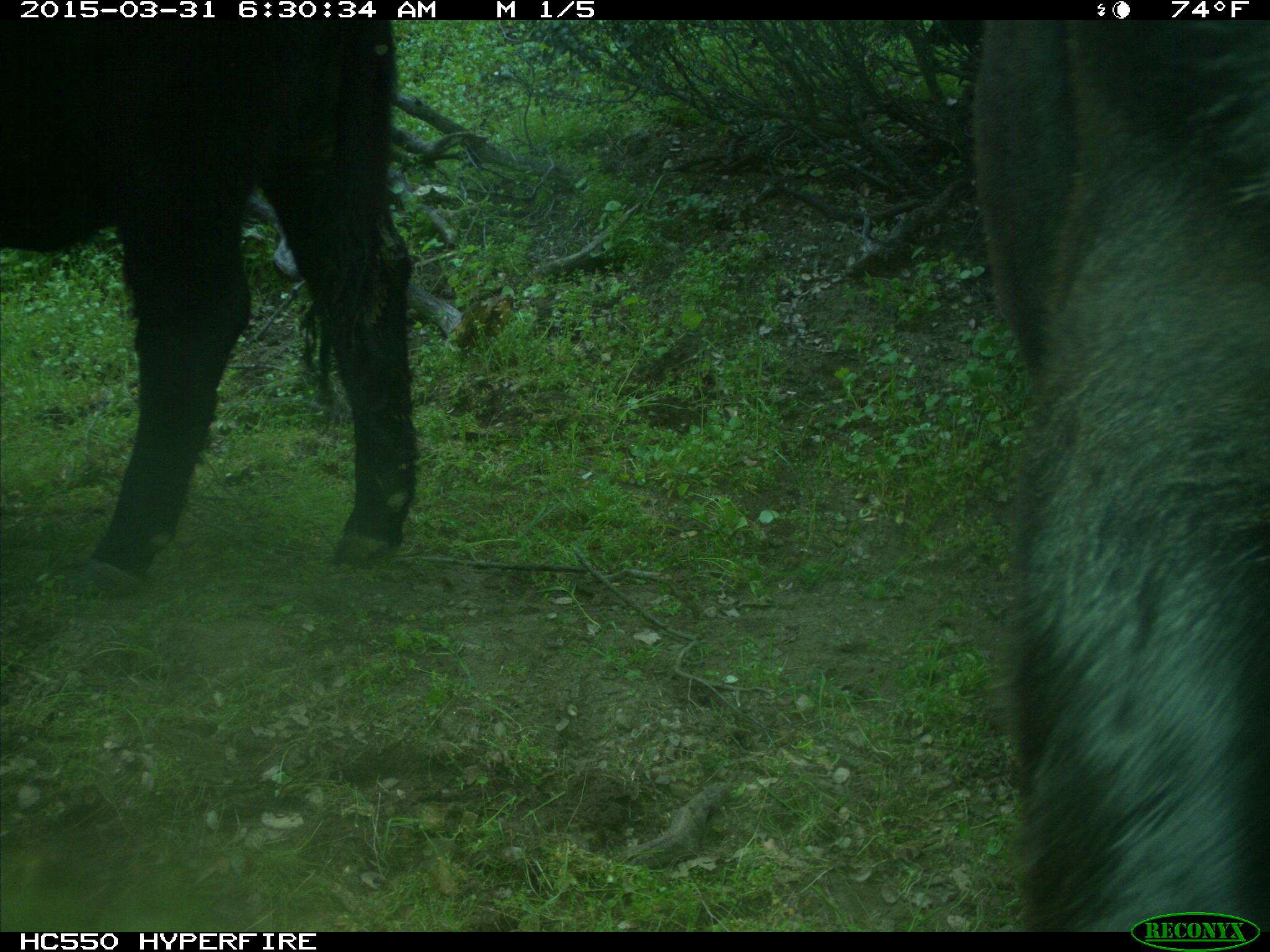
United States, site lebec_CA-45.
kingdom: Animalia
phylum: Chordata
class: Mammalia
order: Artiodactyla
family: Bovidae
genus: Bos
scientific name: Bos taurus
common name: domestic cow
Bos taurus (domestic cow).